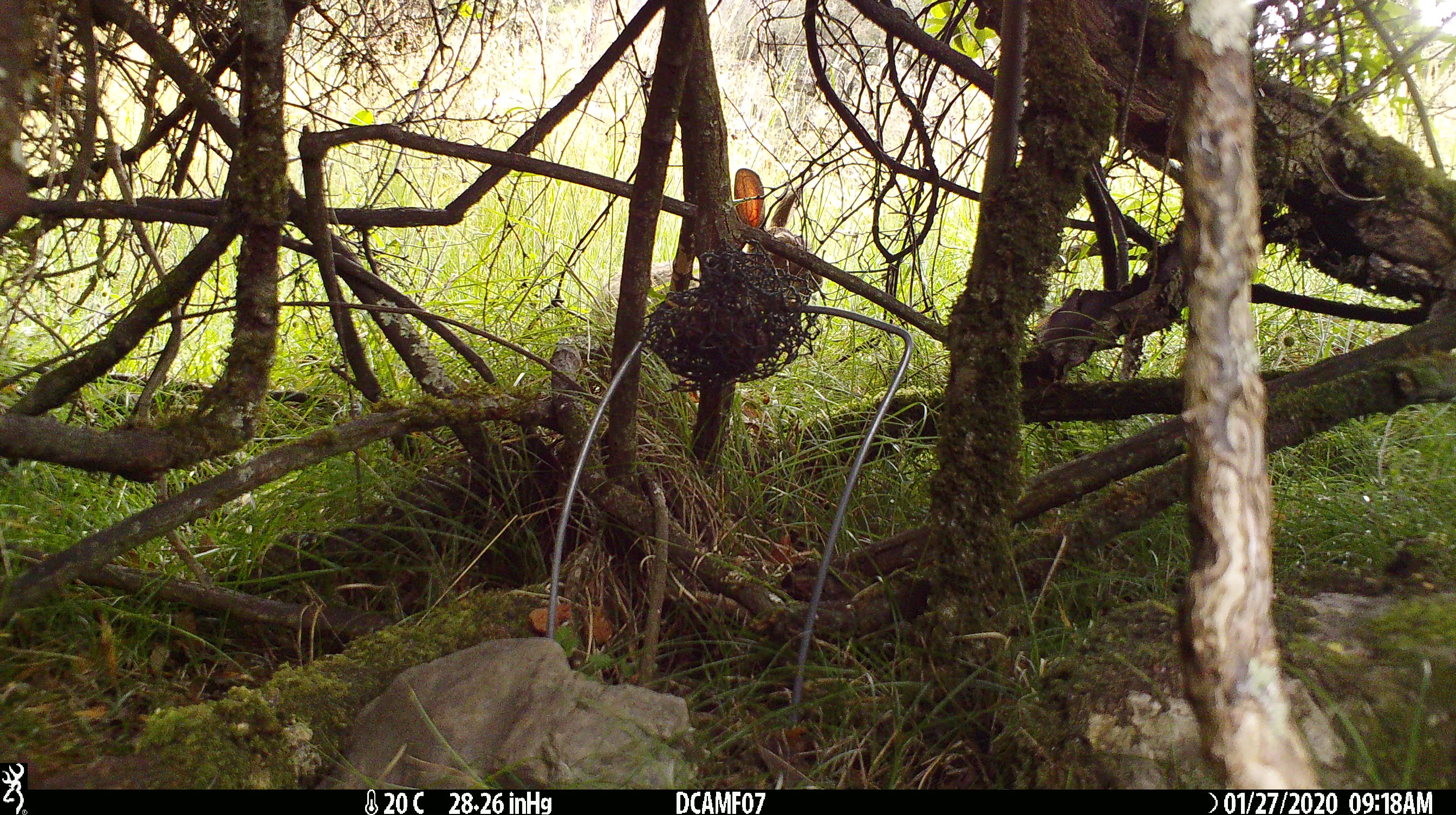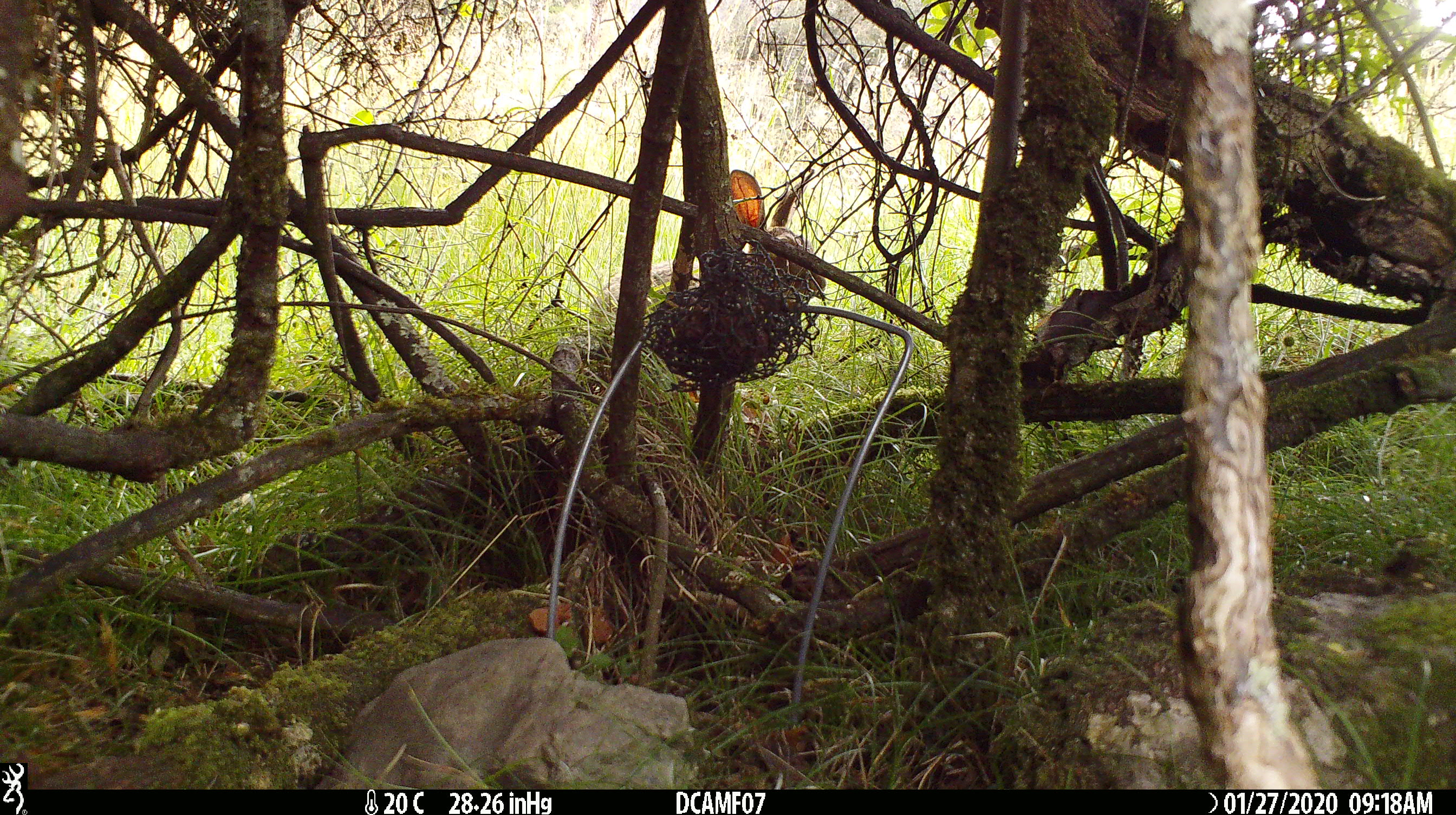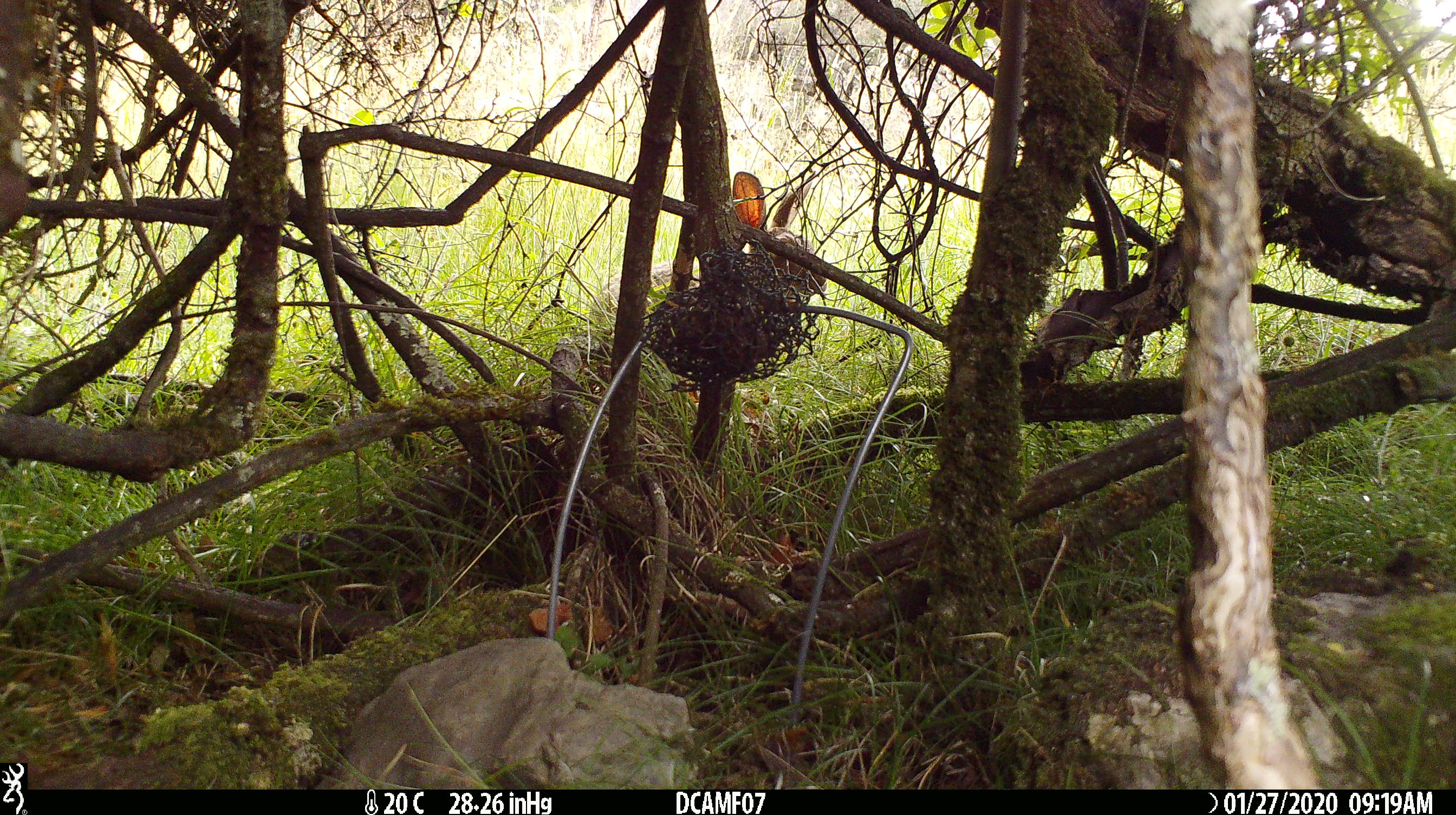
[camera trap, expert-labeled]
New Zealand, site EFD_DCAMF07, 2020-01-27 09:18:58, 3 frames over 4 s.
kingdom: Animalia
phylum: Chordata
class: Mammalia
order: Lagomorpha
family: Leporidae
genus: Oryctolagus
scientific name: Oryctolagus cuniculus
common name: european rabbit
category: rabbit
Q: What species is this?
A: Rabbit (european rabbit) (Oryctolagus cuniculus).